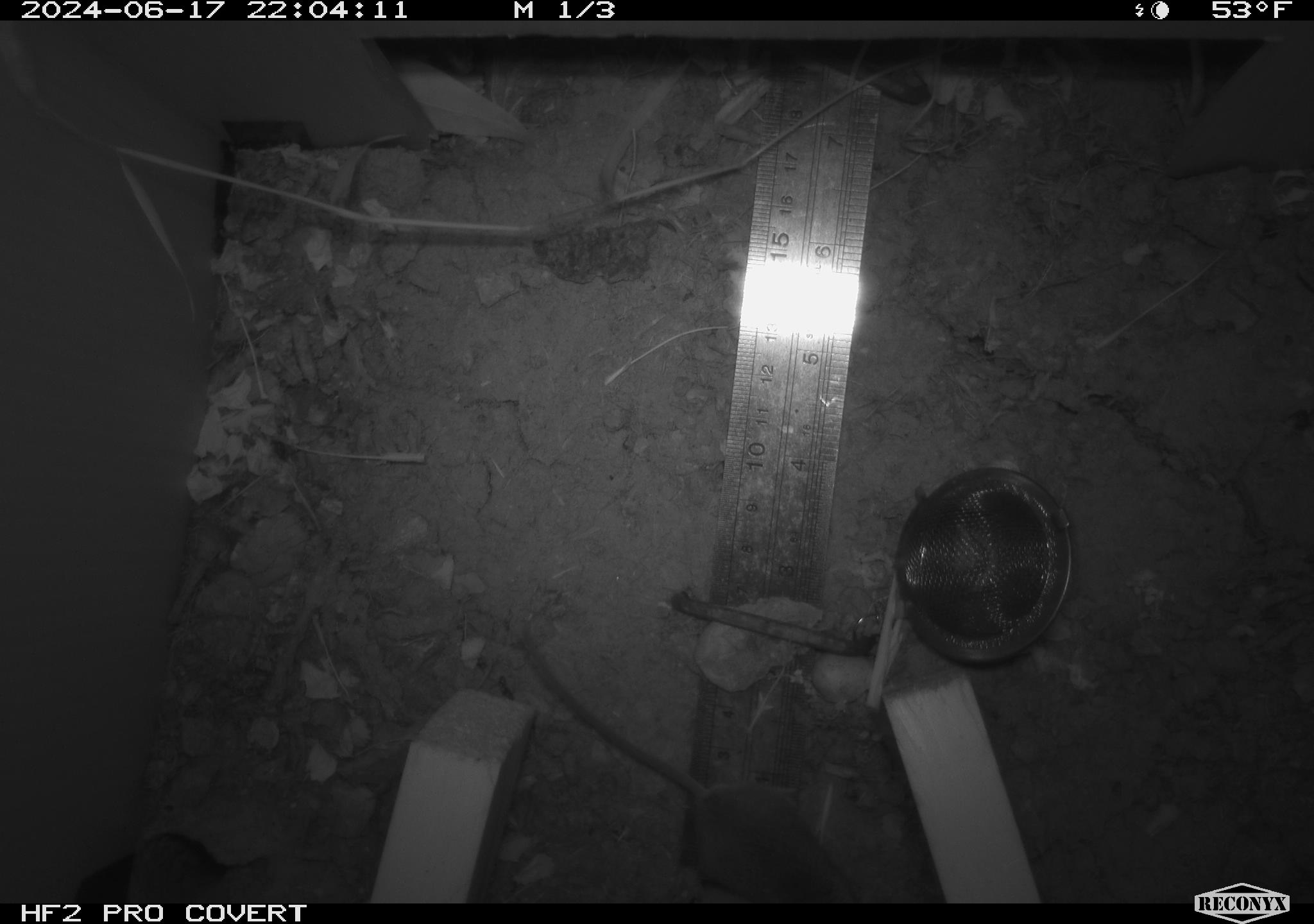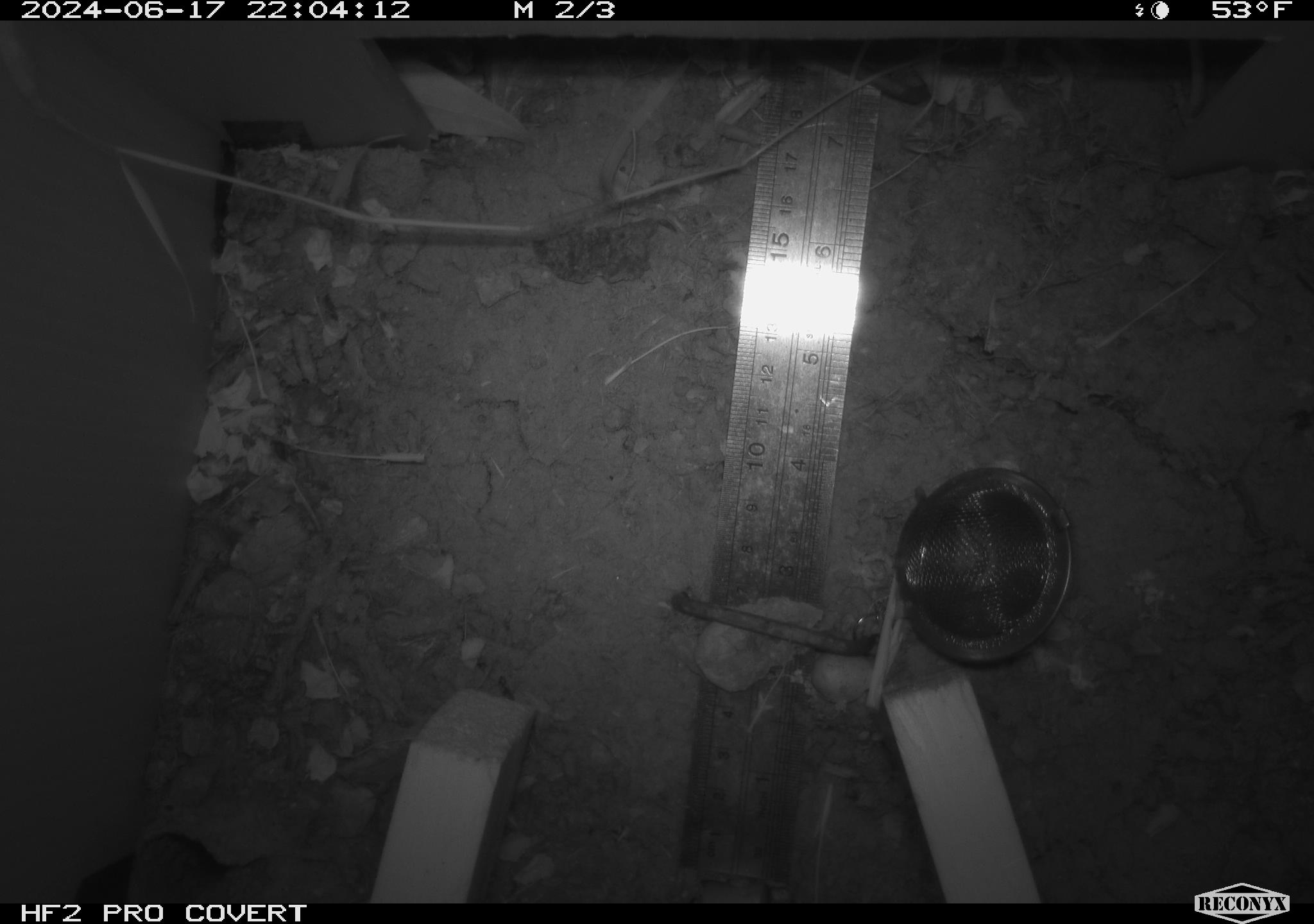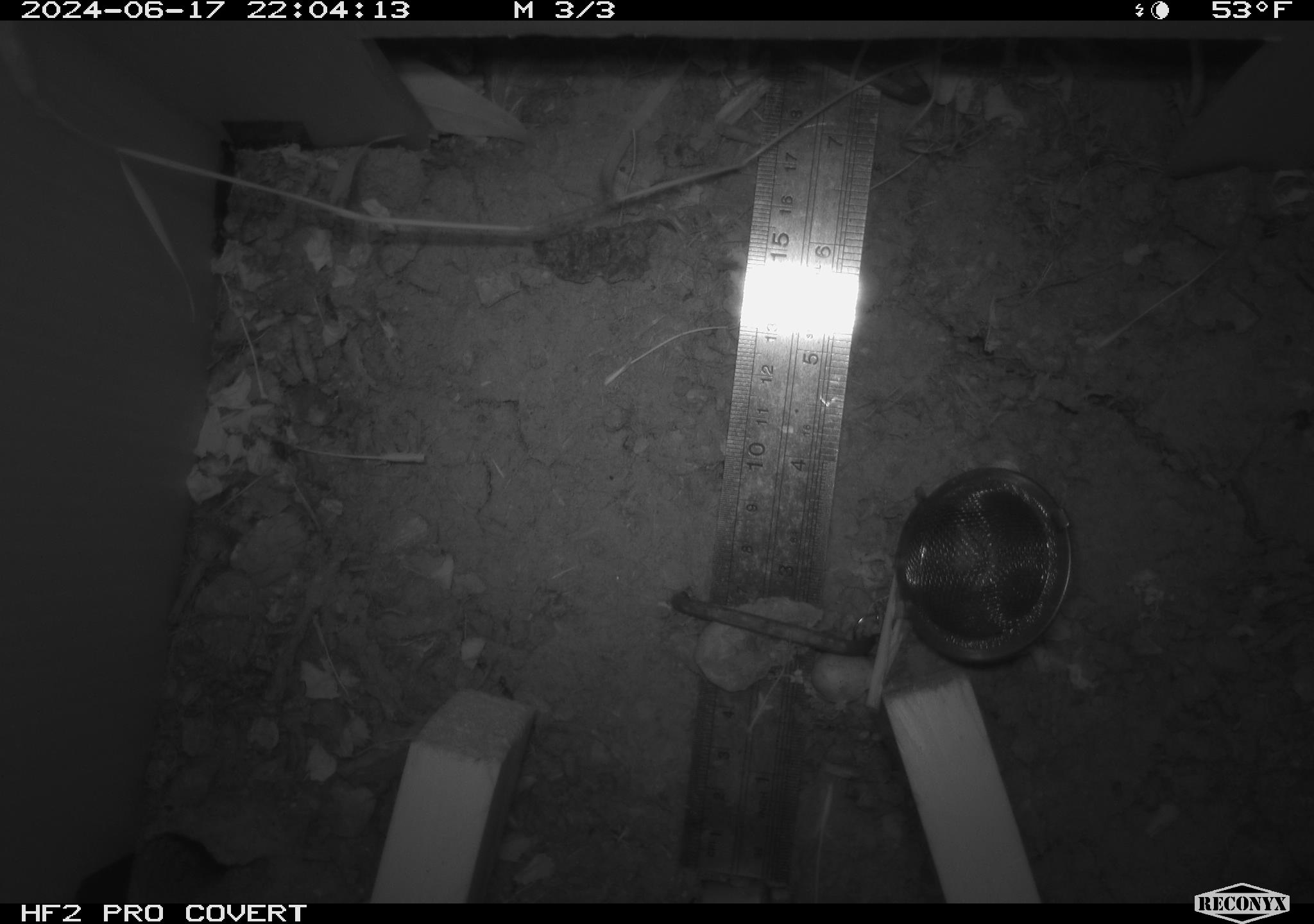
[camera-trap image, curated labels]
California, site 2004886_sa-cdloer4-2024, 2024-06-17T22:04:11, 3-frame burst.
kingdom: Animalia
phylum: Chordata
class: Mammalia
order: Rodentia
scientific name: Rodentia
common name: rodent